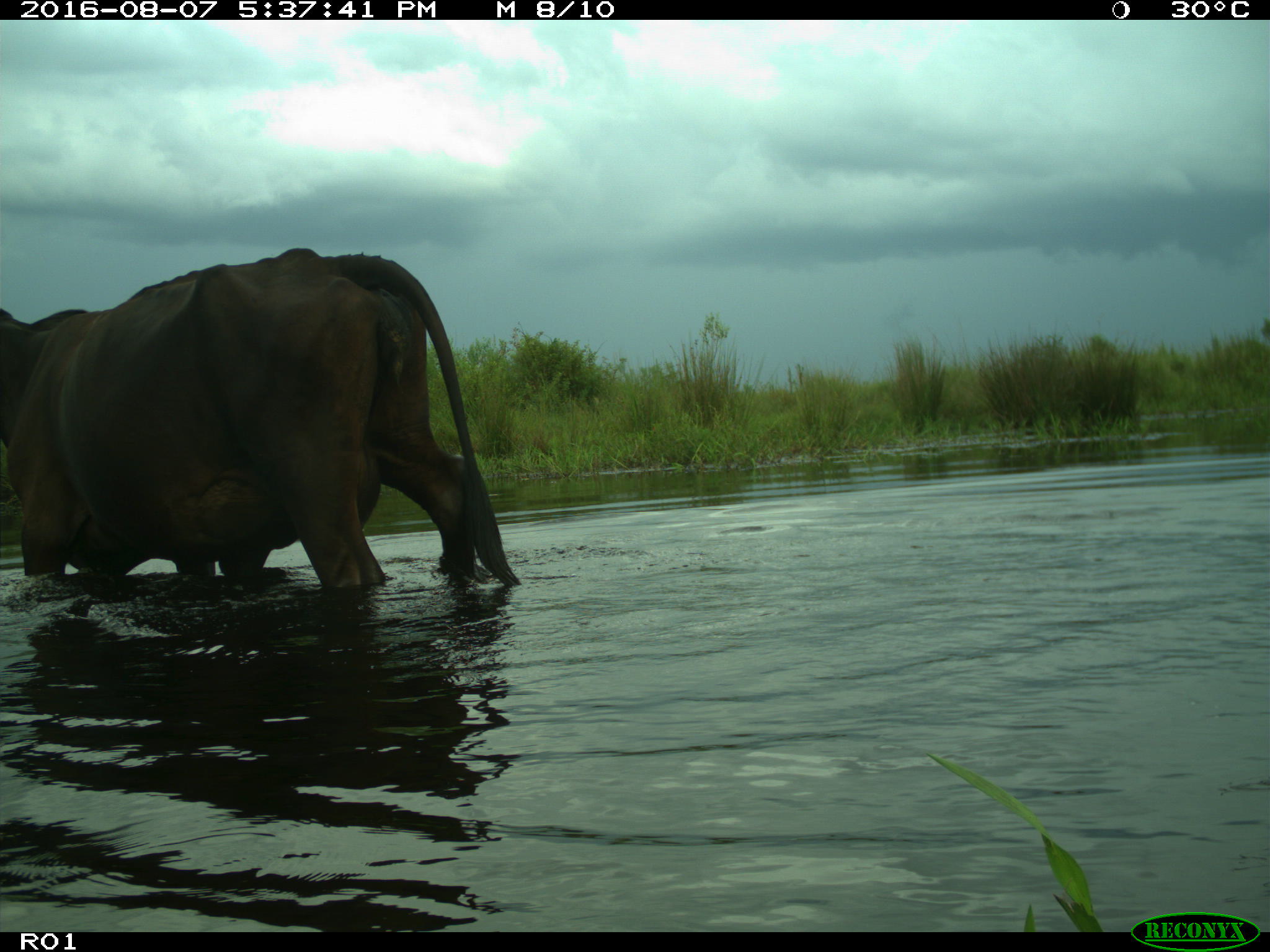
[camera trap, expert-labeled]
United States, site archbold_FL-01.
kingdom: Animalia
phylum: Chordata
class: Mammalia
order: Artiodactyla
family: Bovidae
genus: Bos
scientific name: Bos taurus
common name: domestic cow